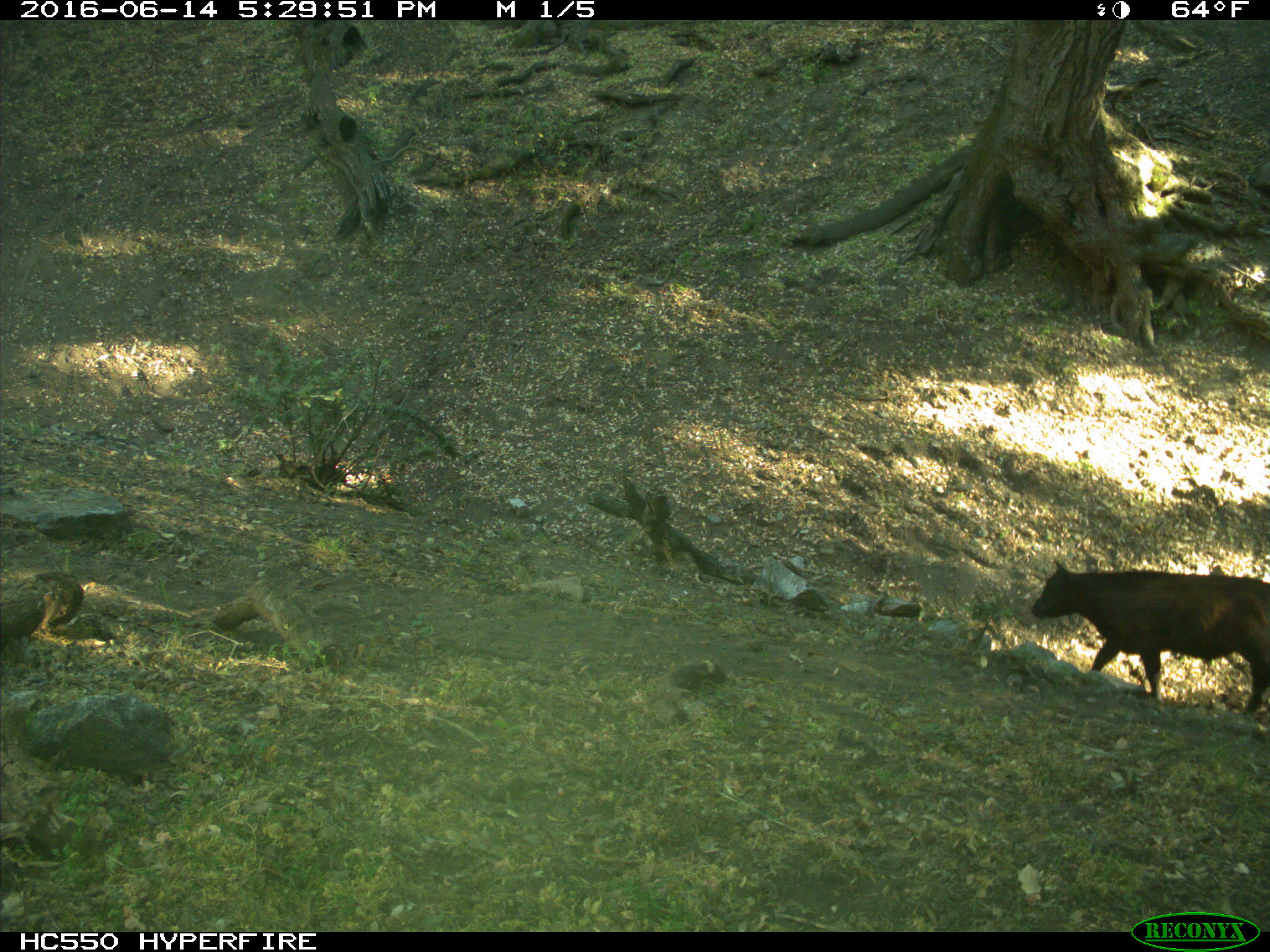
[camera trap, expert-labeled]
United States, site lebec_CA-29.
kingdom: Animalia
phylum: Chordata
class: Mammalia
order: Artiodactyla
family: Bovidae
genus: Bos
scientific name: Bos taurus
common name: domestic cow